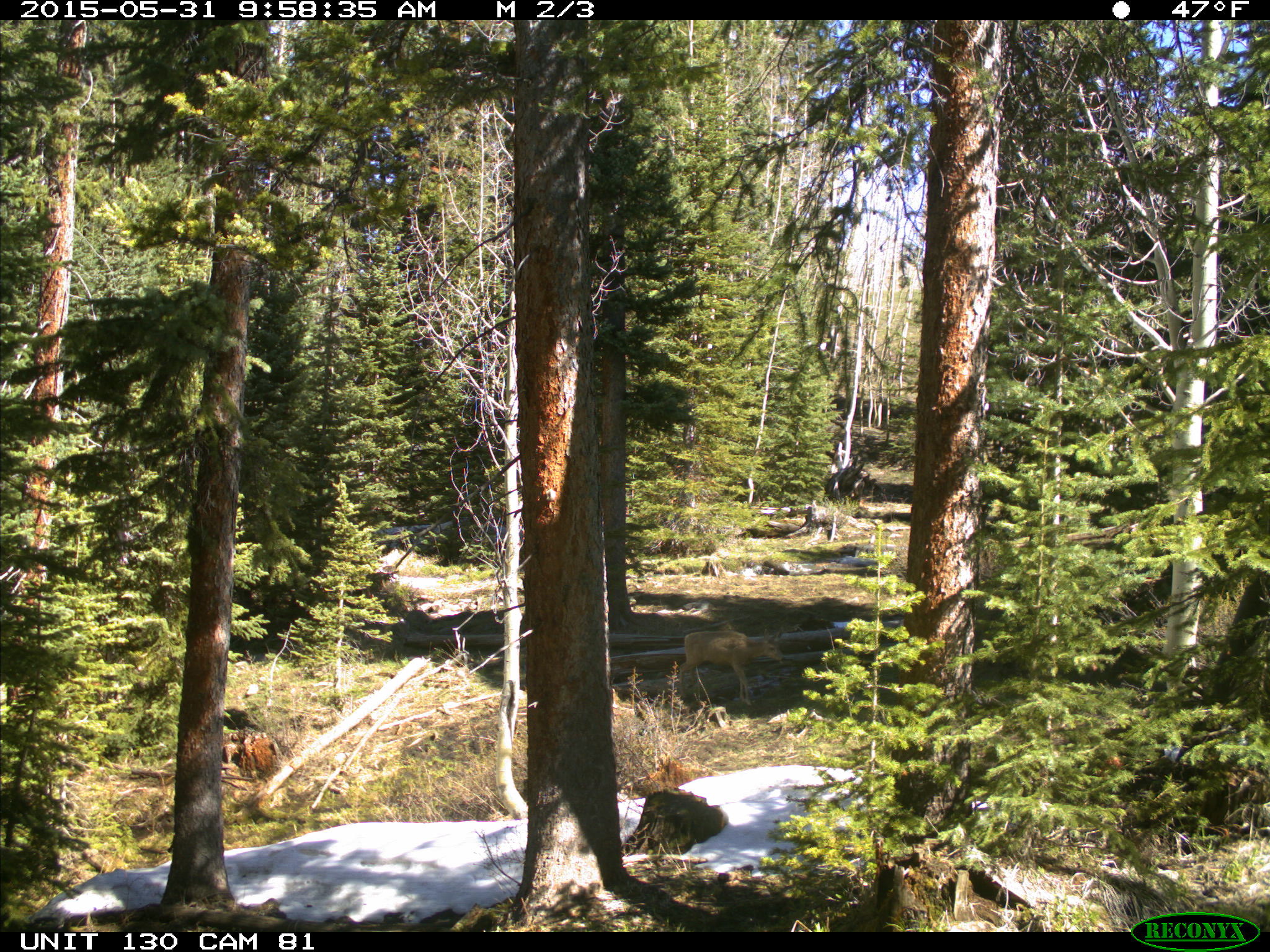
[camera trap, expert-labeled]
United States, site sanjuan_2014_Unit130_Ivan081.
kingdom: Animalia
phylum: Chordata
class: Mammalia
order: Artiodactyla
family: Cervidae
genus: Odocoileus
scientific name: Odocoileus hemionus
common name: mule deer